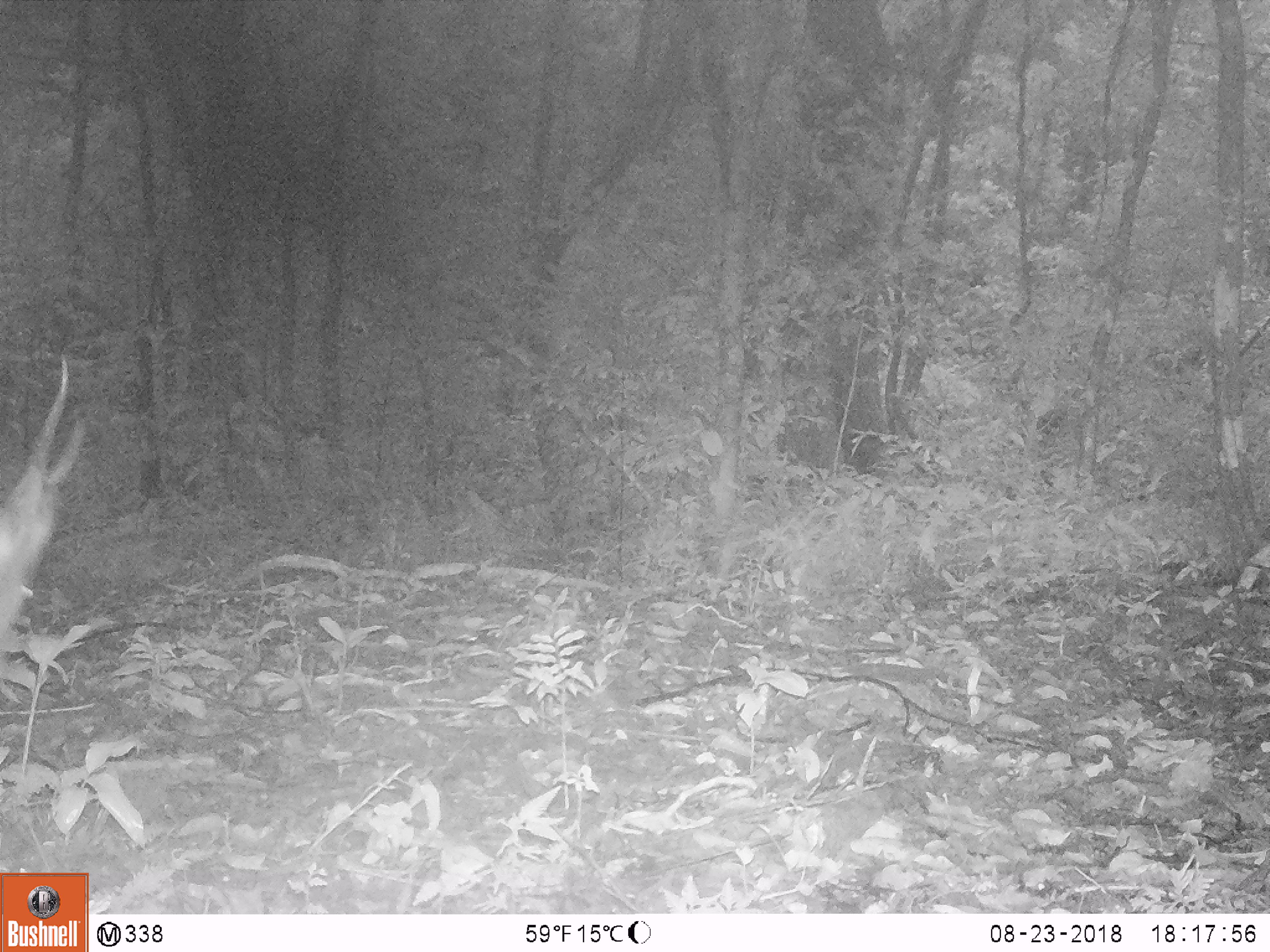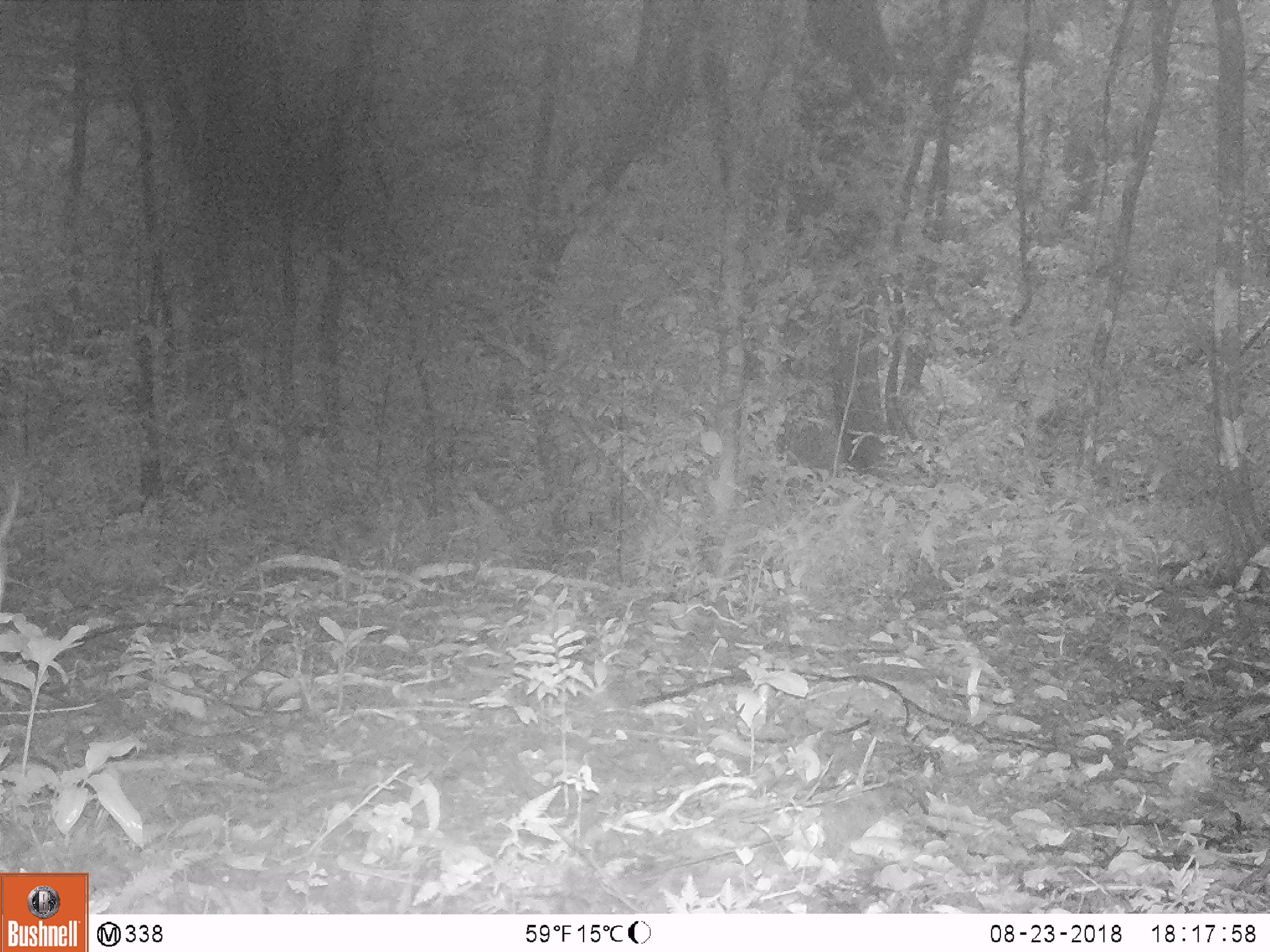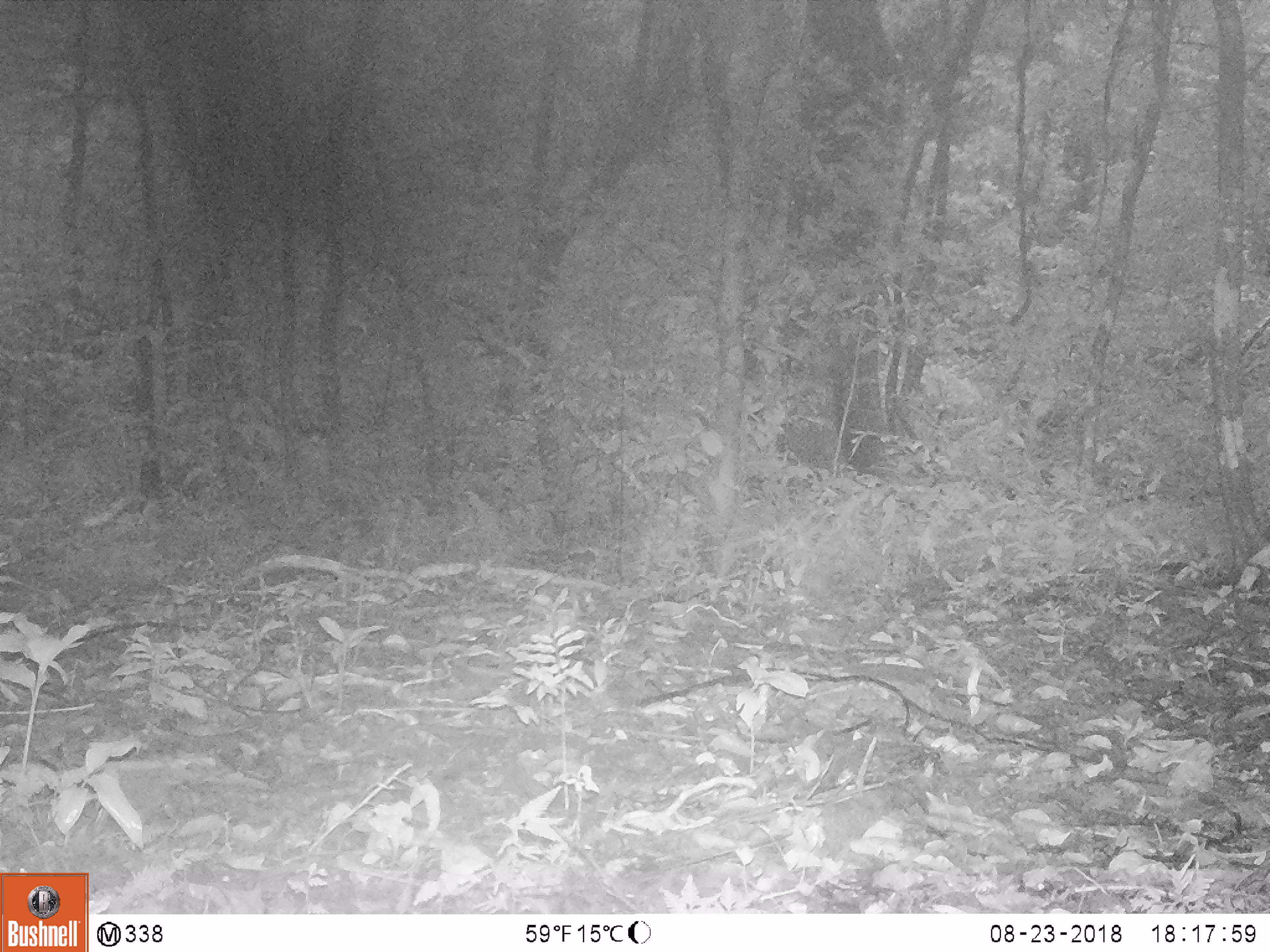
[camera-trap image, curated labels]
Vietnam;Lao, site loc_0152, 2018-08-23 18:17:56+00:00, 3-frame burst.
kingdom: Animalia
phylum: Chordata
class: Mammalia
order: Artiodactyla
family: Cervidae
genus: Muntiacus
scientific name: Muntiacus vuquangensis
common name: large-antlered muntjac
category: large antlered muntjac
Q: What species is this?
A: Large antlered muntjac (large-antlered muntjac) (Muntiacus vuquangensis).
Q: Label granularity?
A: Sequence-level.